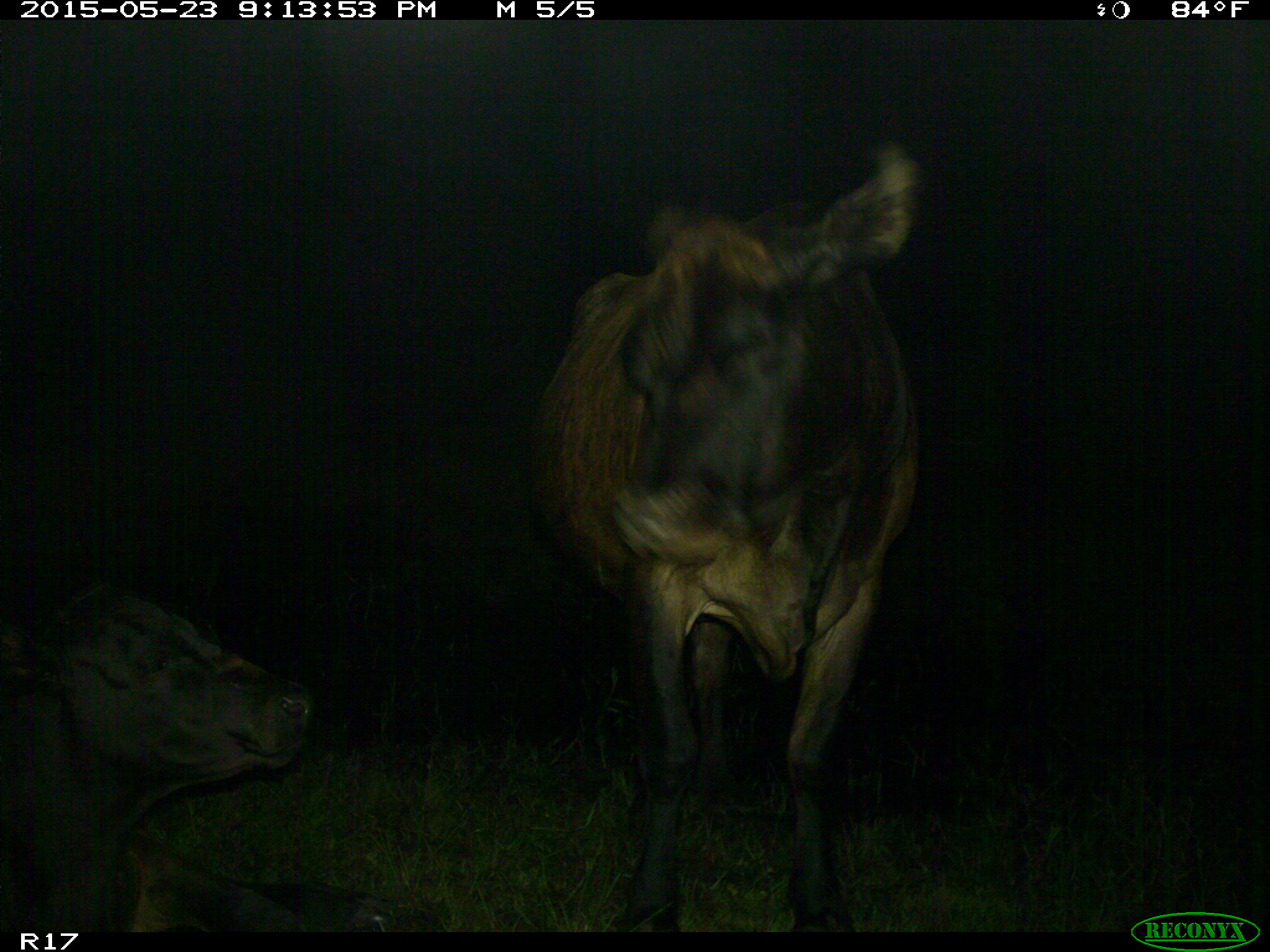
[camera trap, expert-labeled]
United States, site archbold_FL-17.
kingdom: Animalia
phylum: Chordata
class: Mammalia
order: Artiodactyla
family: Bovidae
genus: Bos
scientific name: Bos taurus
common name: domestic cow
Bos taurus (domestic cow).